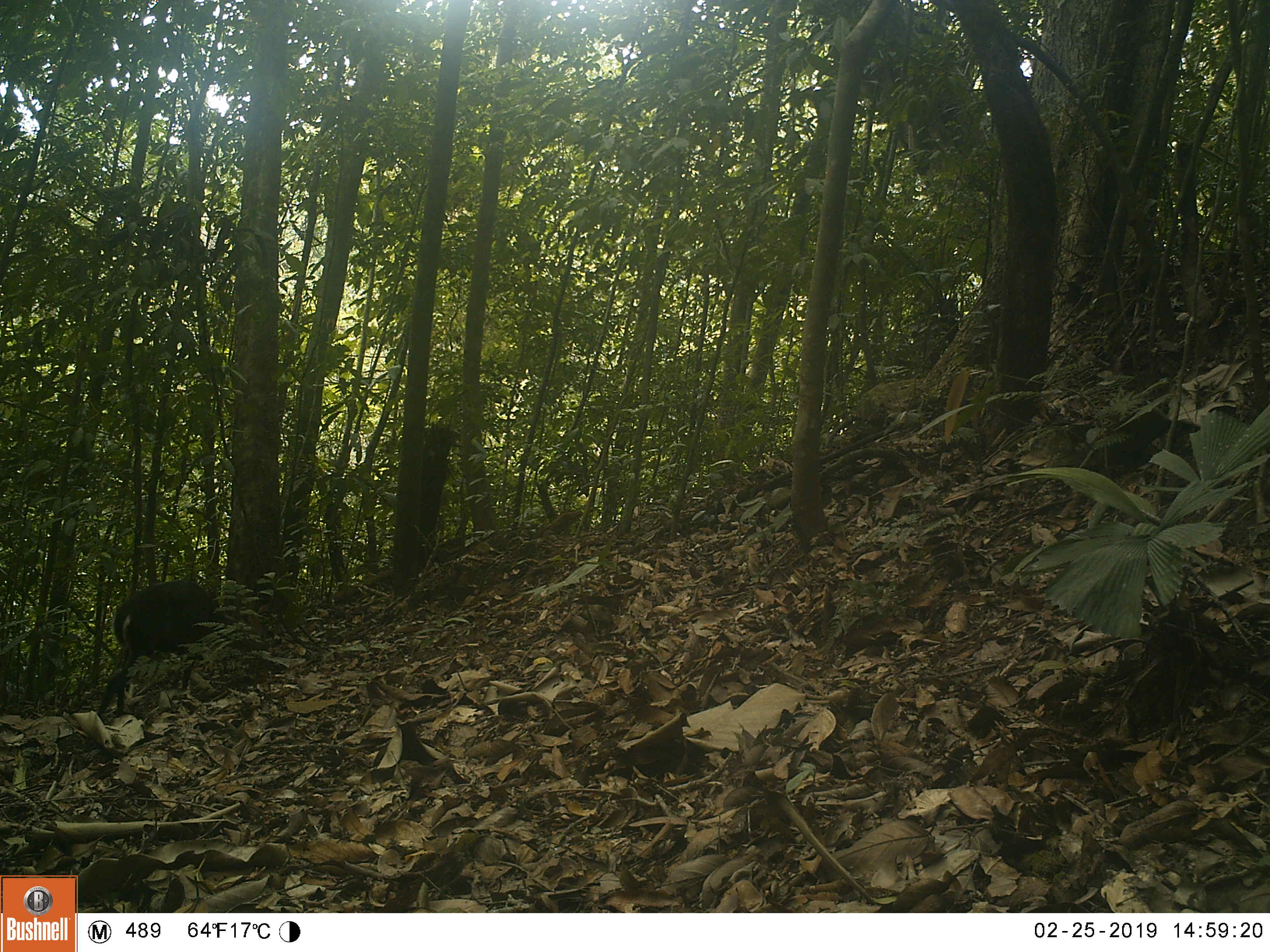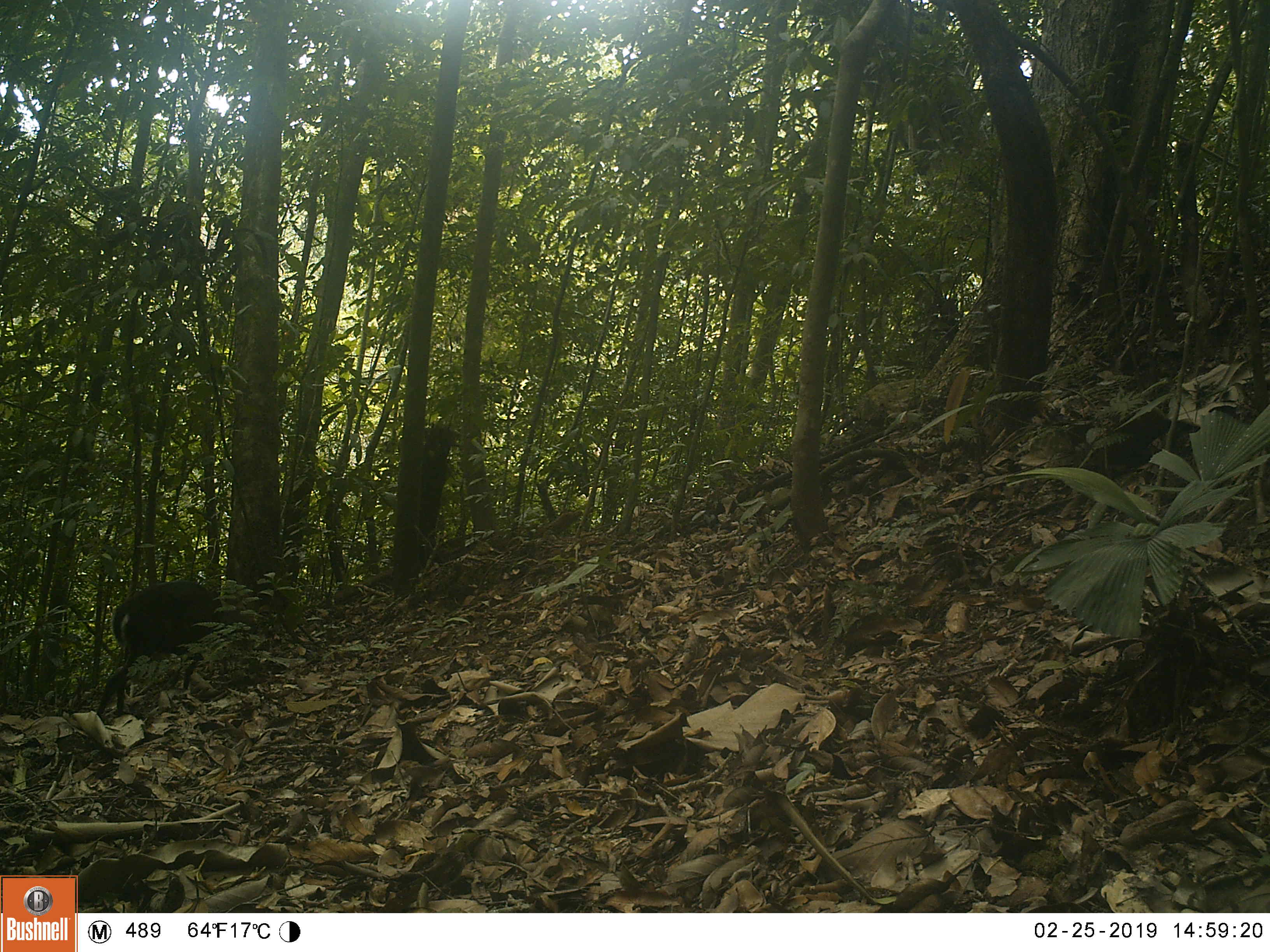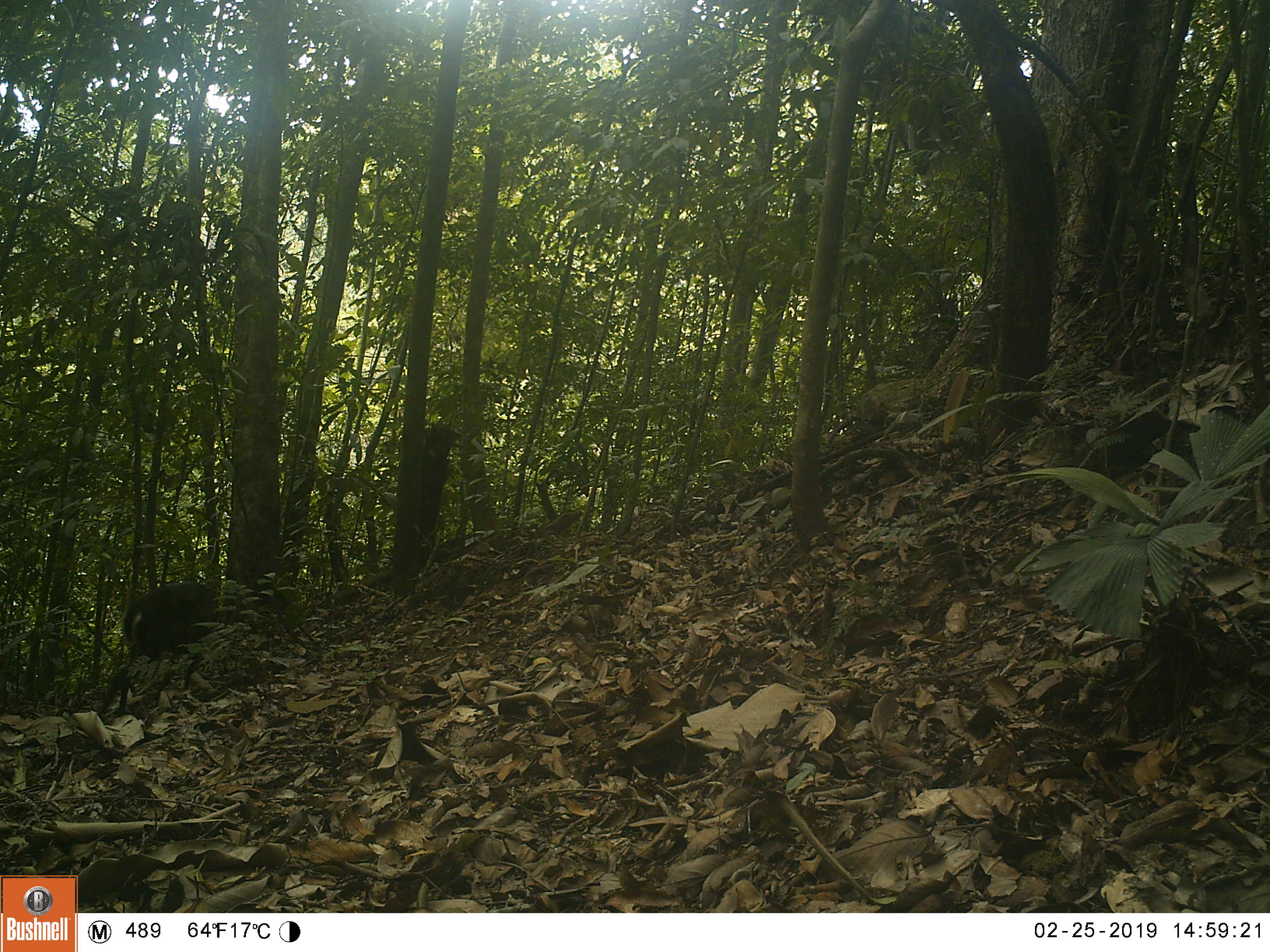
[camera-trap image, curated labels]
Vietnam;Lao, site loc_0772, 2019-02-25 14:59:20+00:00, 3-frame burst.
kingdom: Animalia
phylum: Chordata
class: Mammalia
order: Artiodactyla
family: Cervidae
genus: Muntiacus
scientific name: Muntiacus rooseveltorum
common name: roosevelt's muntjac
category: roosevelts muntjac group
Roosevelts muntjac group (roosevelt's muntjac) (Muntiacus rooseveltorum). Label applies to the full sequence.